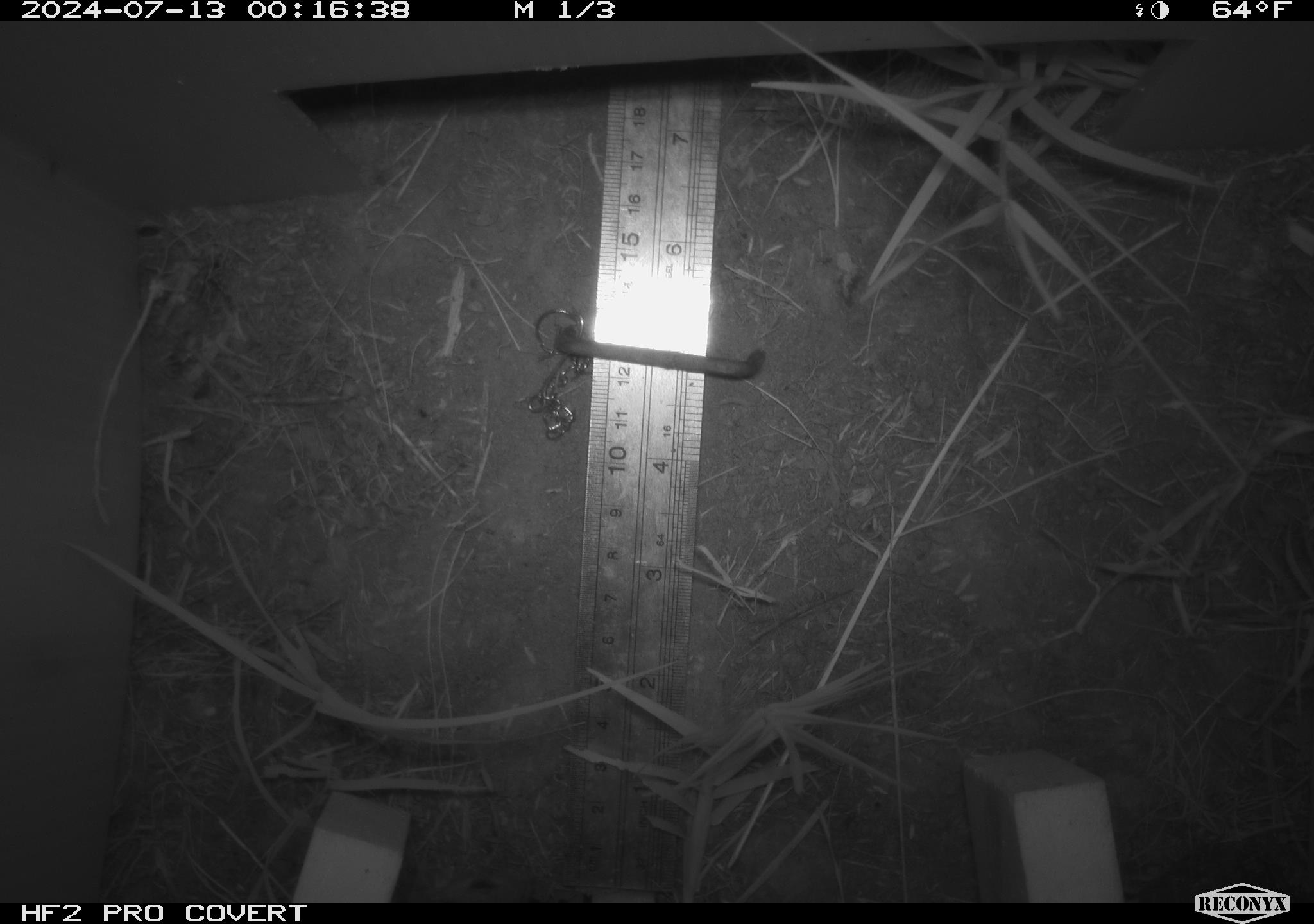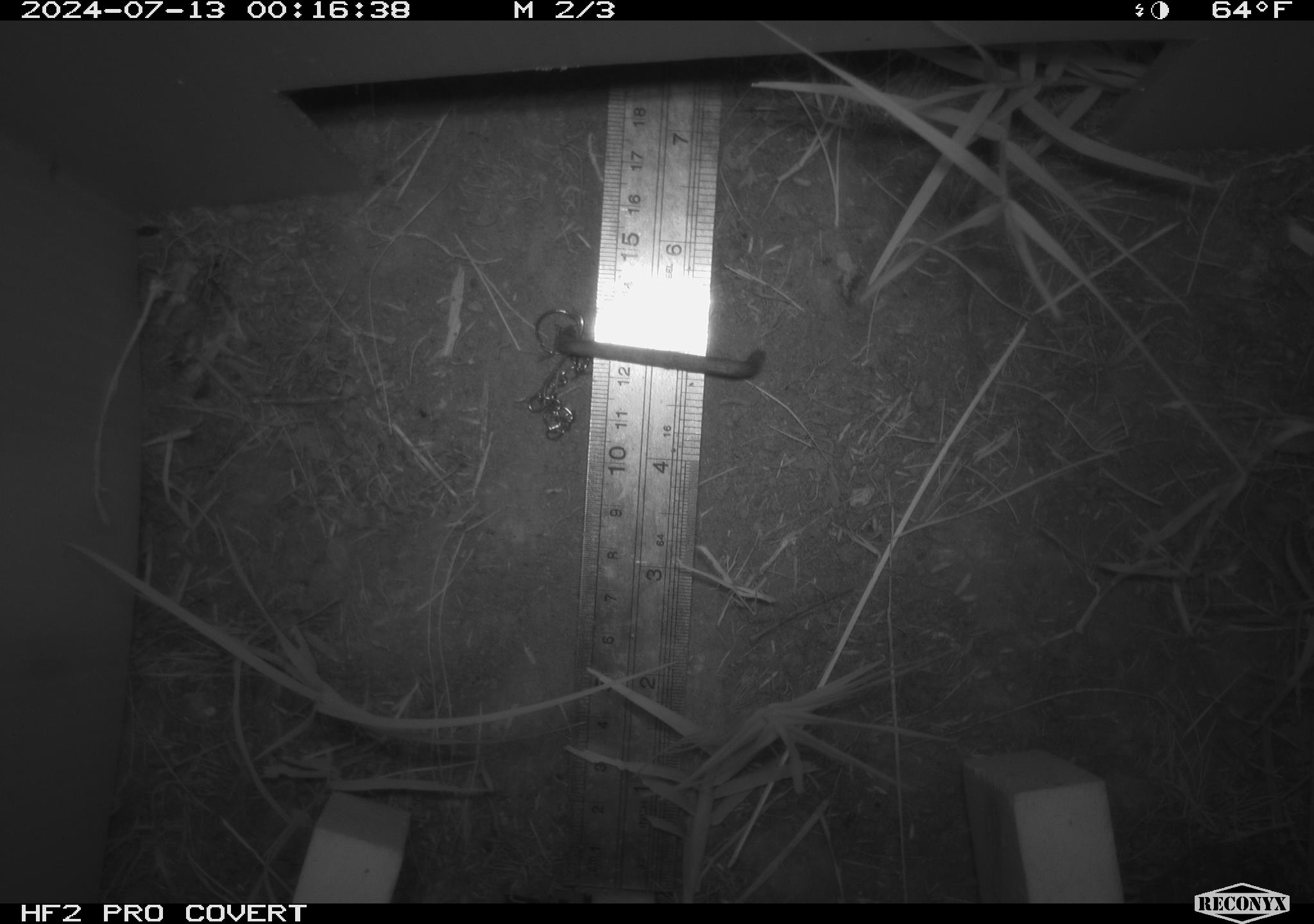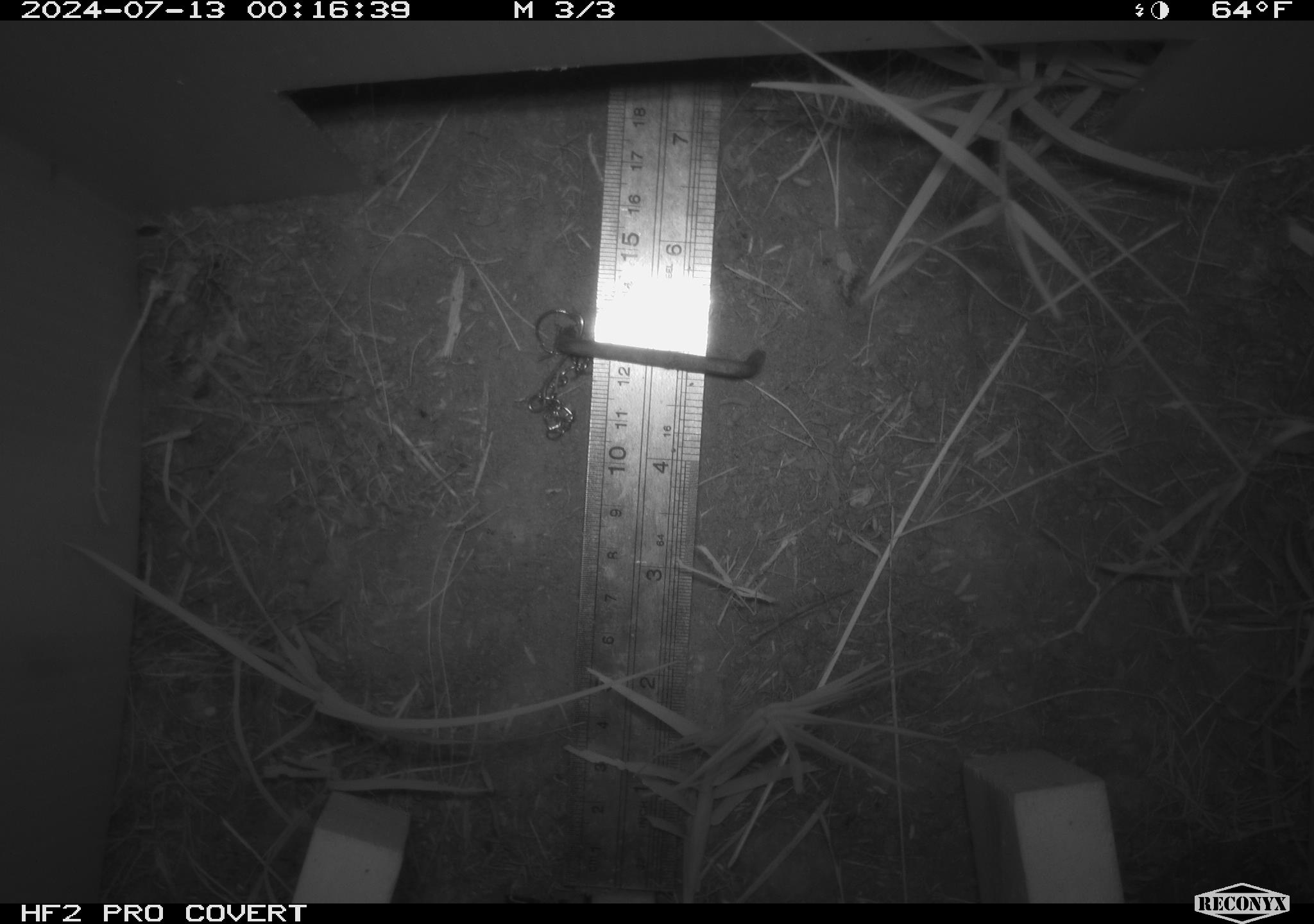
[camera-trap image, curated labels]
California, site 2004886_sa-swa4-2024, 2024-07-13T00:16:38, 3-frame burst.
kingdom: Animalia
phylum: Chordata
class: Mammalia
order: Rodentia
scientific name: Rodentia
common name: mouse species